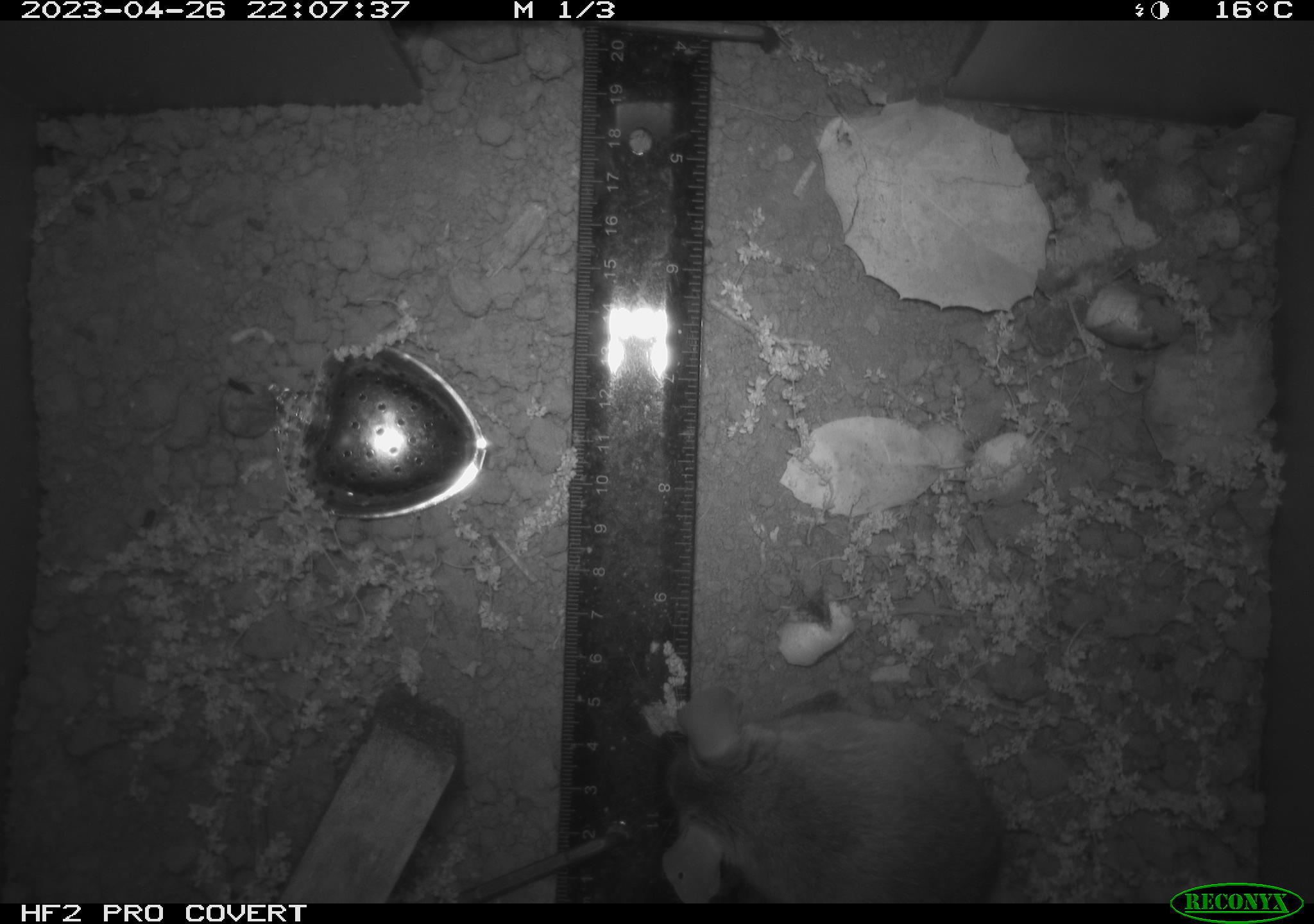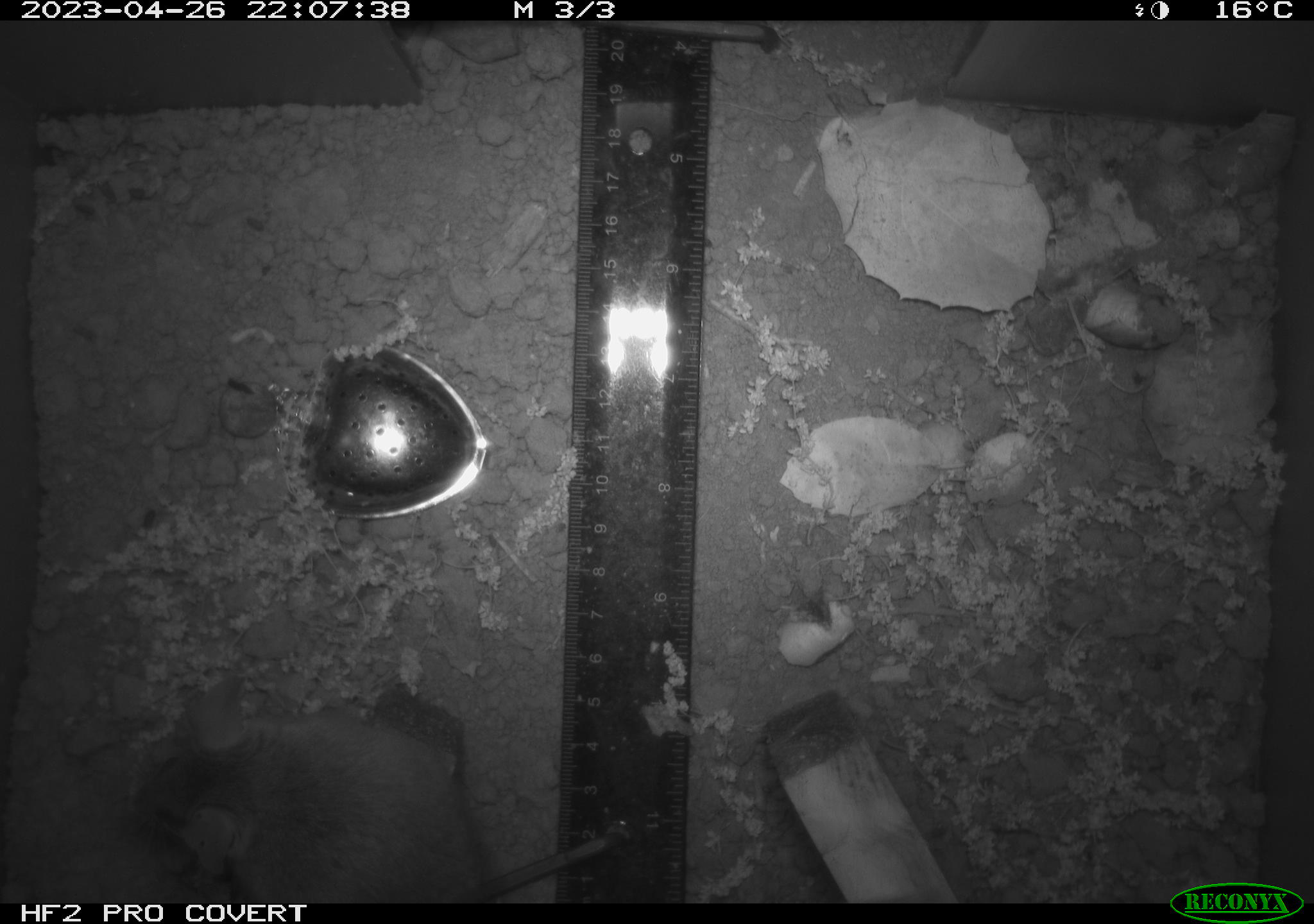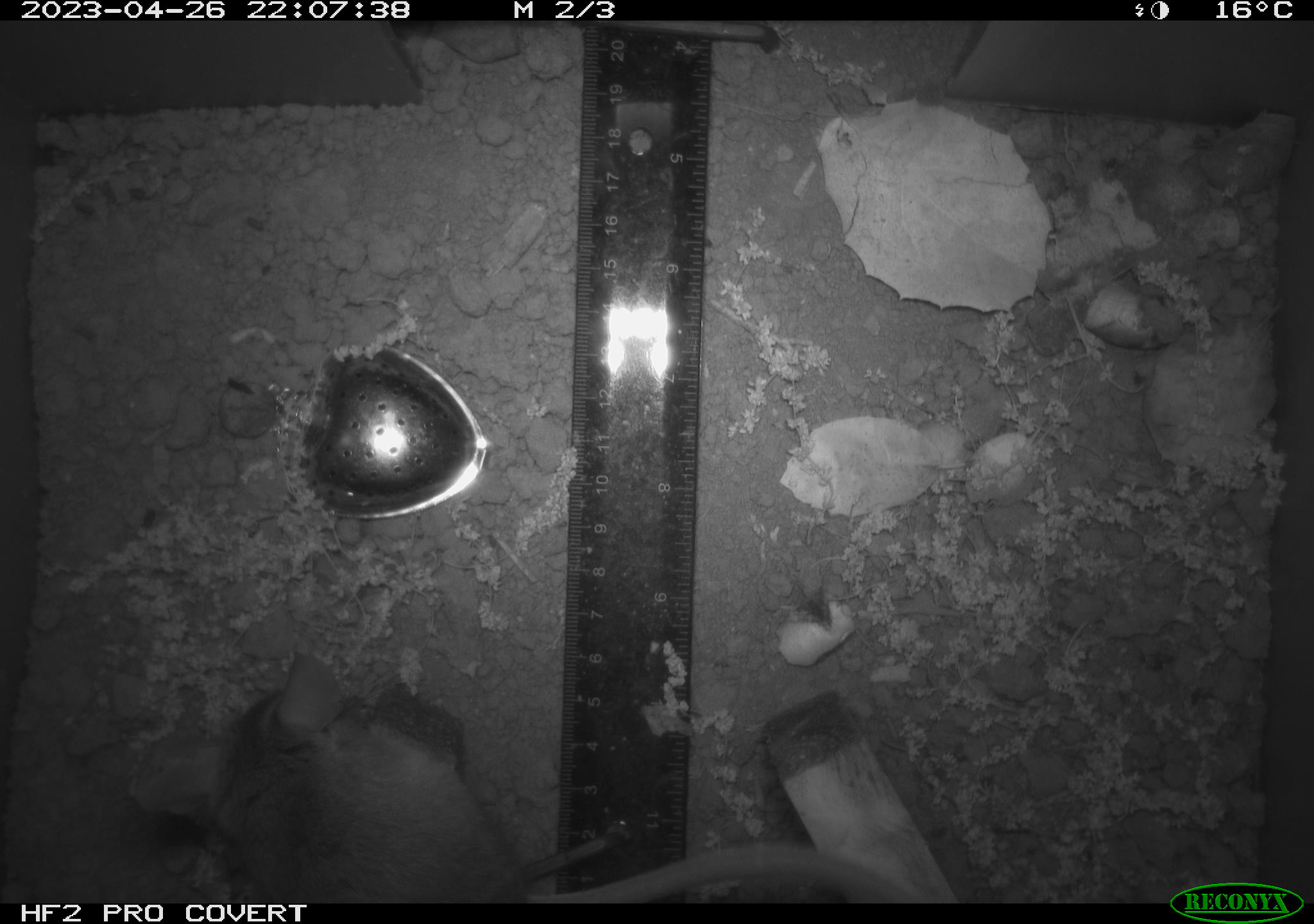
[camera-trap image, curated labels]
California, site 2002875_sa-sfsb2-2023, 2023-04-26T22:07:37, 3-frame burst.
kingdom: Animalia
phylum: Chordata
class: Mammalia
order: Rodentia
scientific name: Rodentia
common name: mouse species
Mouse species (Rodentia).